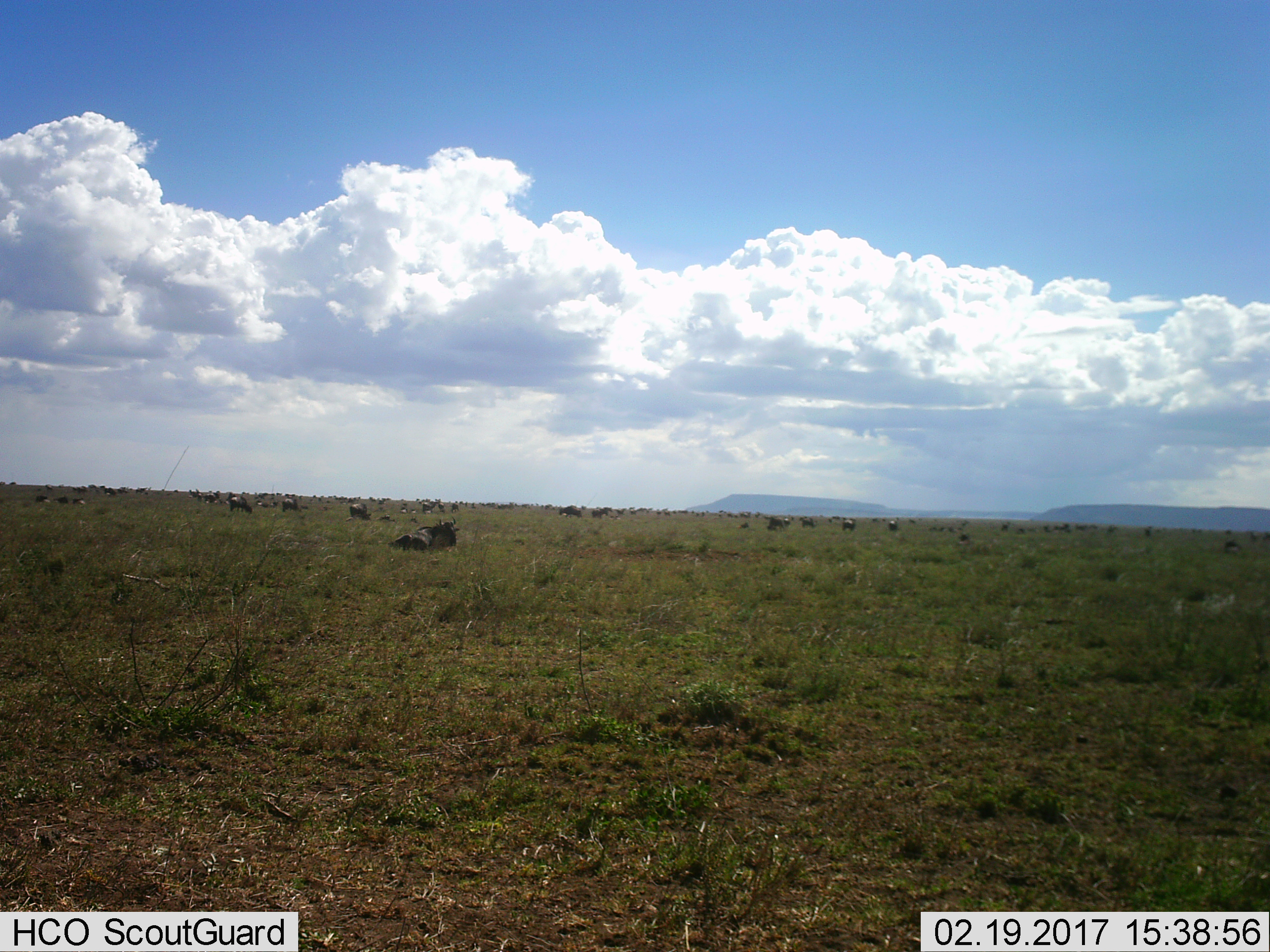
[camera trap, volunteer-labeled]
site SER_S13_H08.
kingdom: Animalia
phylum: Chordata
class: Mammalia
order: Artiodactyla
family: Bovidae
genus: Connochaetes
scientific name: Connochaetes taurinus taurinus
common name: blue wildebeest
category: wildebeestblue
Wildebeestblue (blue wildebeest) (Connochaetes taurinus taurinus), count 51+. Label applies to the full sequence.